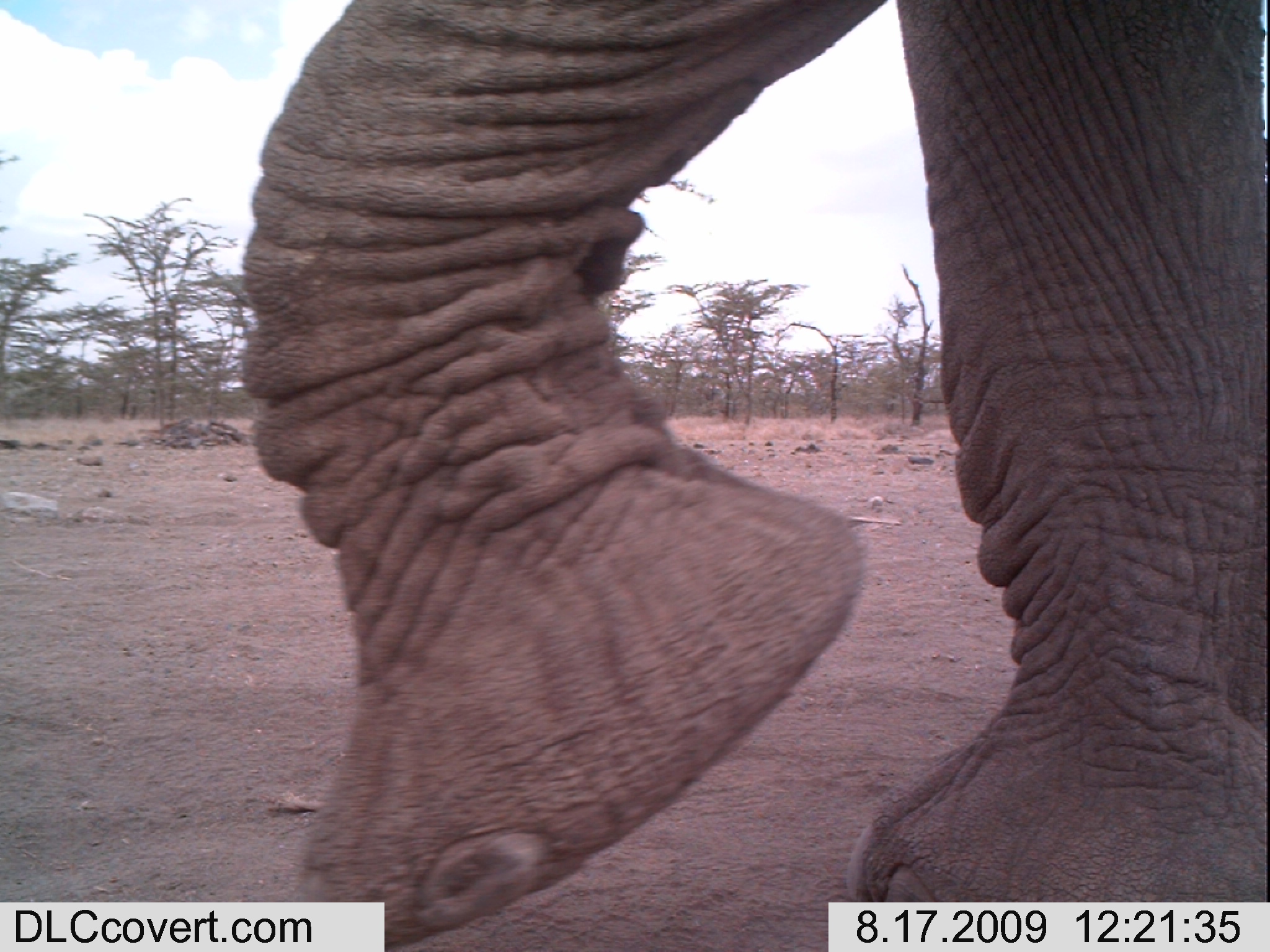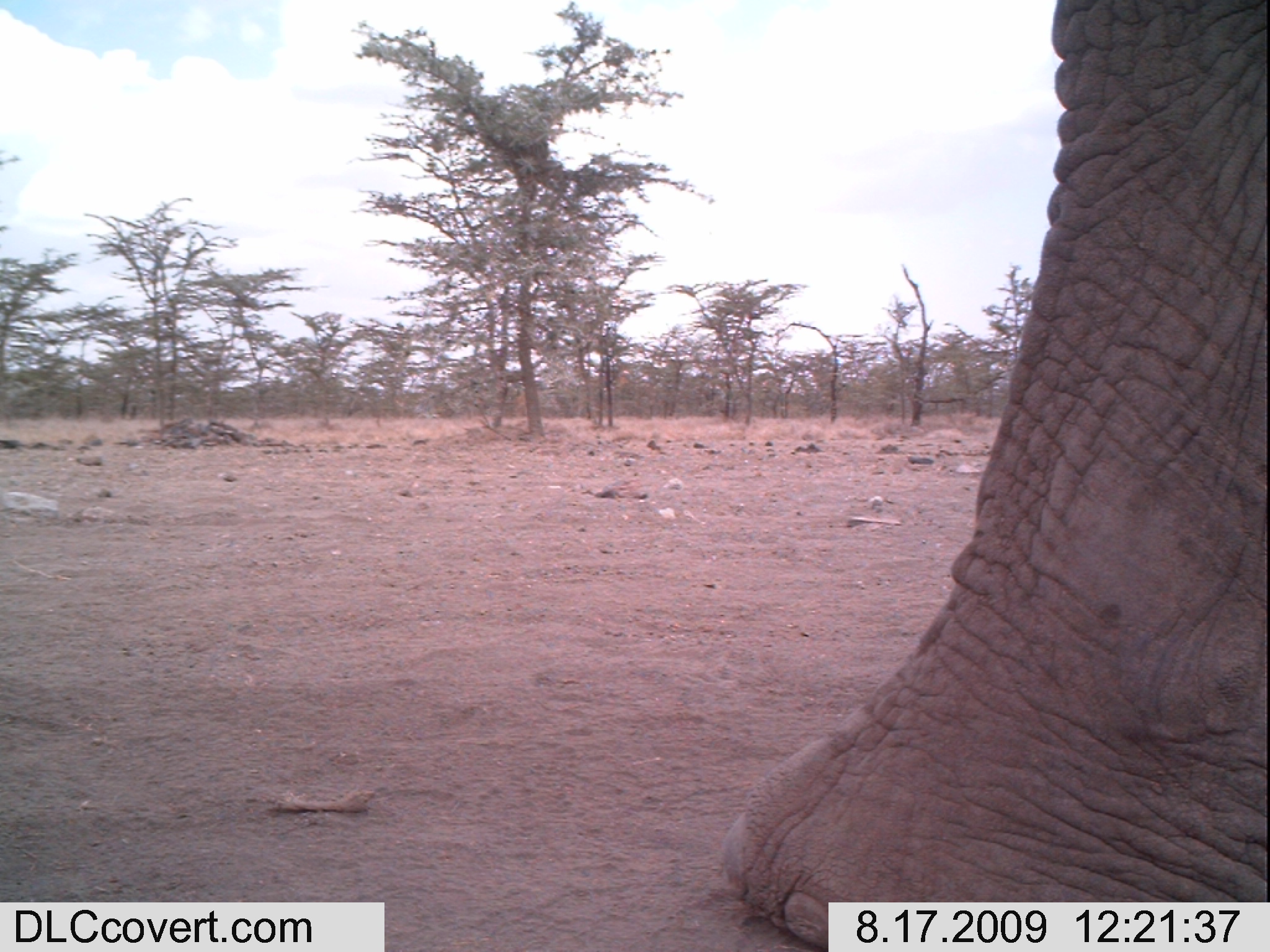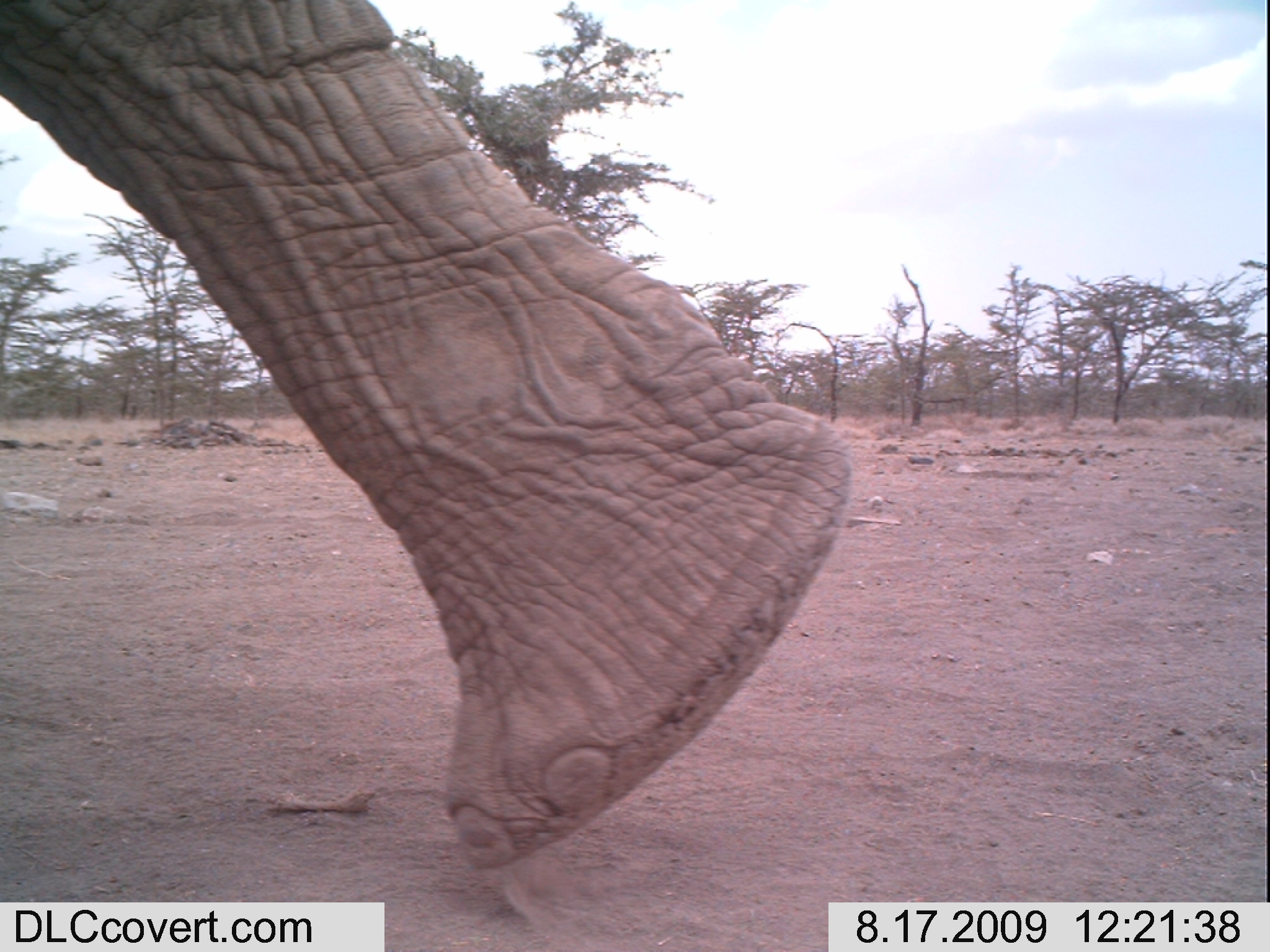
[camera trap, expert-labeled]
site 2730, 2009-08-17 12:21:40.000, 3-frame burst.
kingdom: Animalia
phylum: Chordata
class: Mammalia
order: Proboscidea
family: Elephantidae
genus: Loxodonta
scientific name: Loxodonta africana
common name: african bush elephant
Loxodonta africana (african bush elephant), count 1.